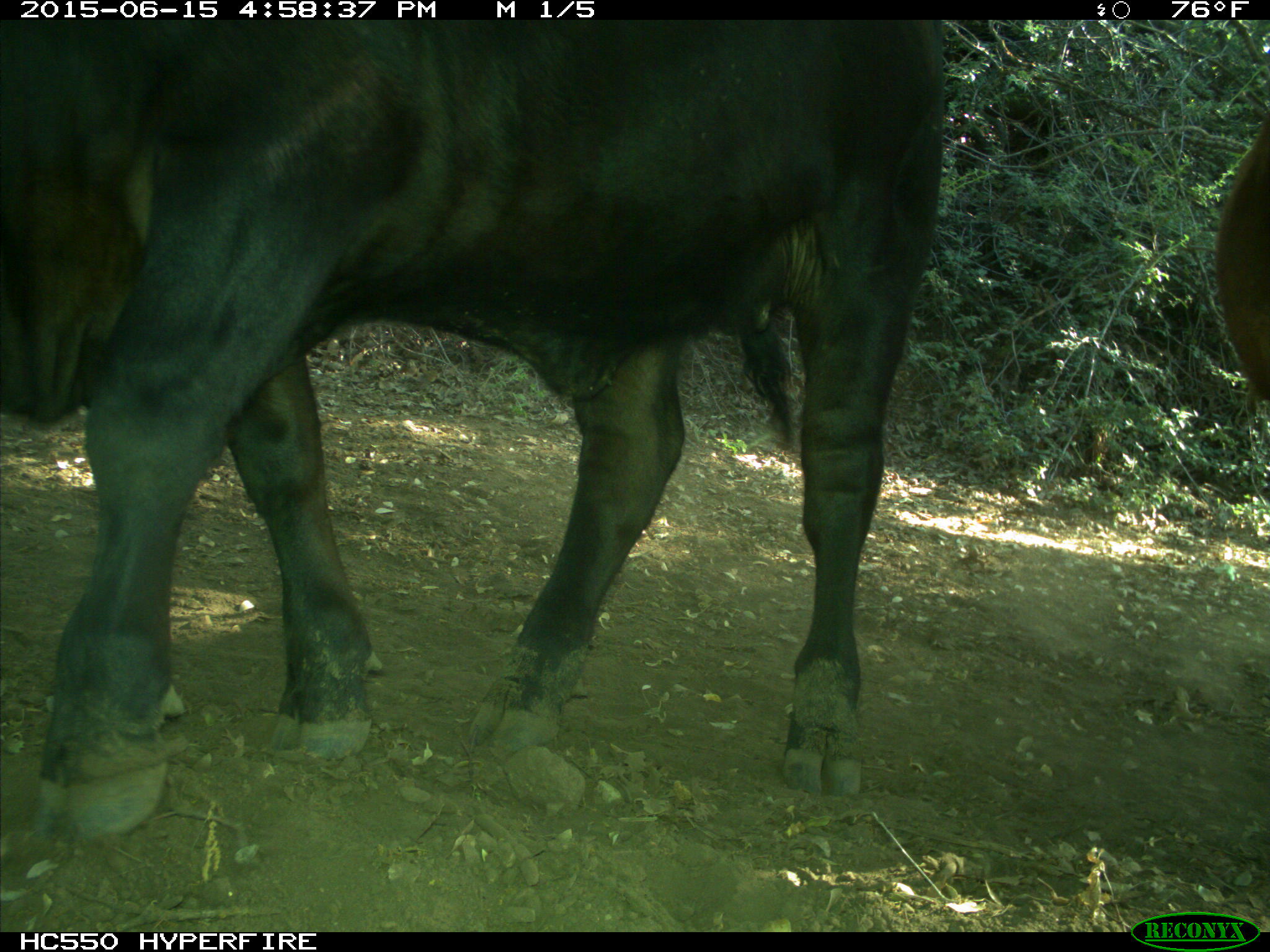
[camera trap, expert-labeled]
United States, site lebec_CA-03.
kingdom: Animalia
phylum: Chordata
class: Mammalia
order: Artiodactyla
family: Bovidae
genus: Bos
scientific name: Bos taurus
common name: domestic cow